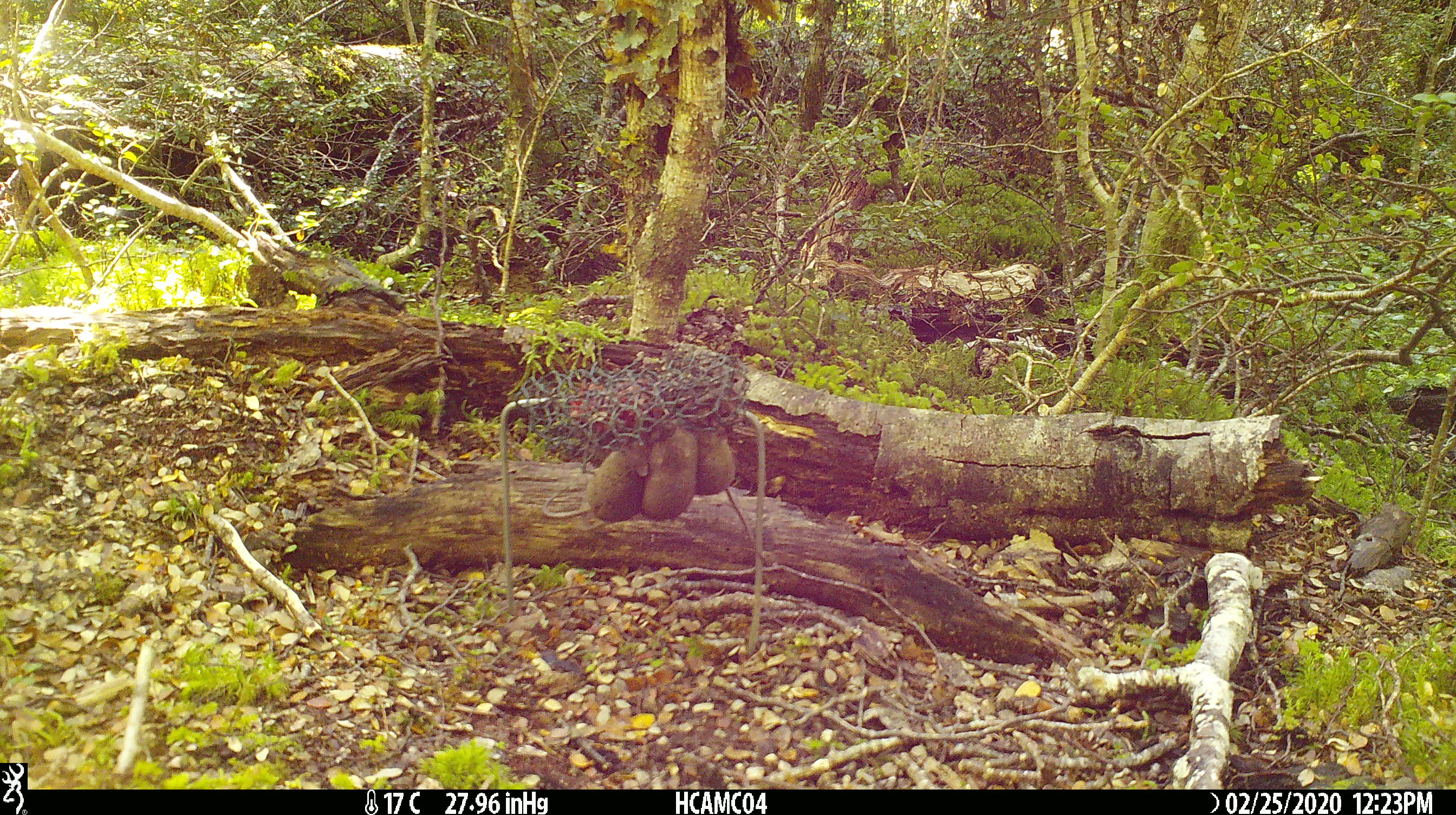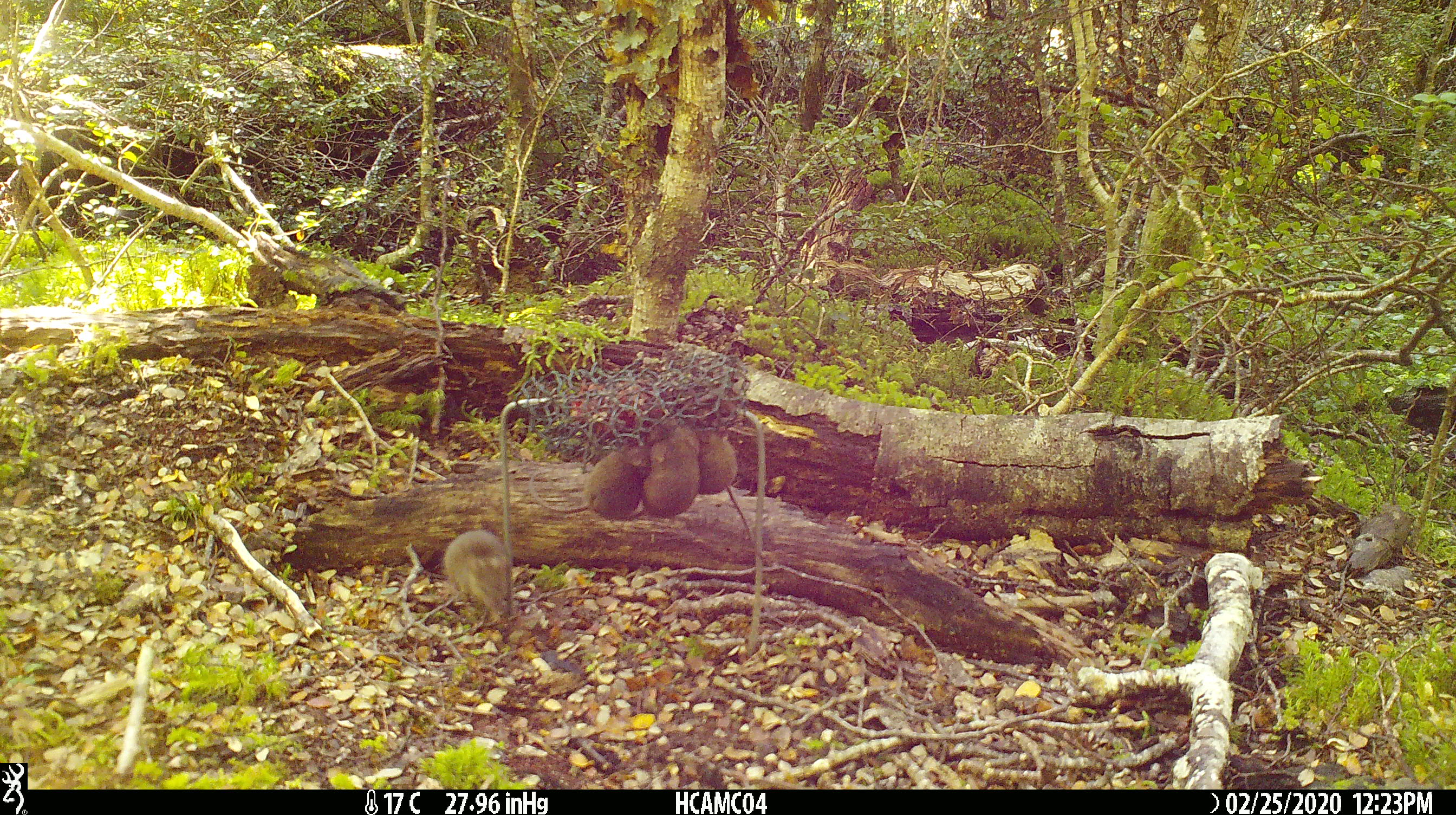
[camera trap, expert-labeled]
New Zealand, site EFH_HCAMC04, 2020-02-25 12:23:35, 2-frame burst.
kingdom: Animalia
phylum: Chordata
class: Mammalia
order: Rodentia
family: Muridae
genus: Mus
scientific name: Mus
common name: mouse